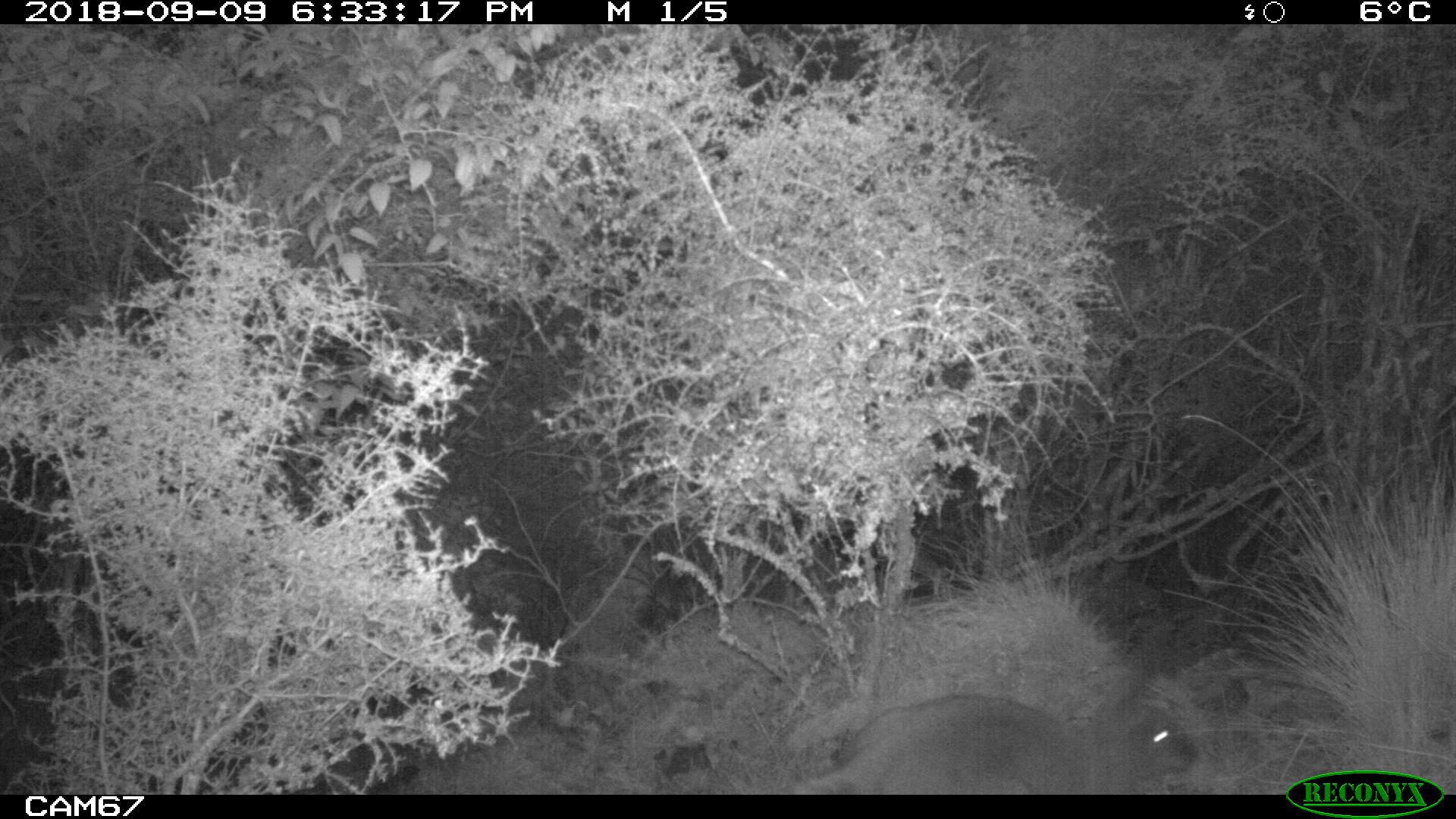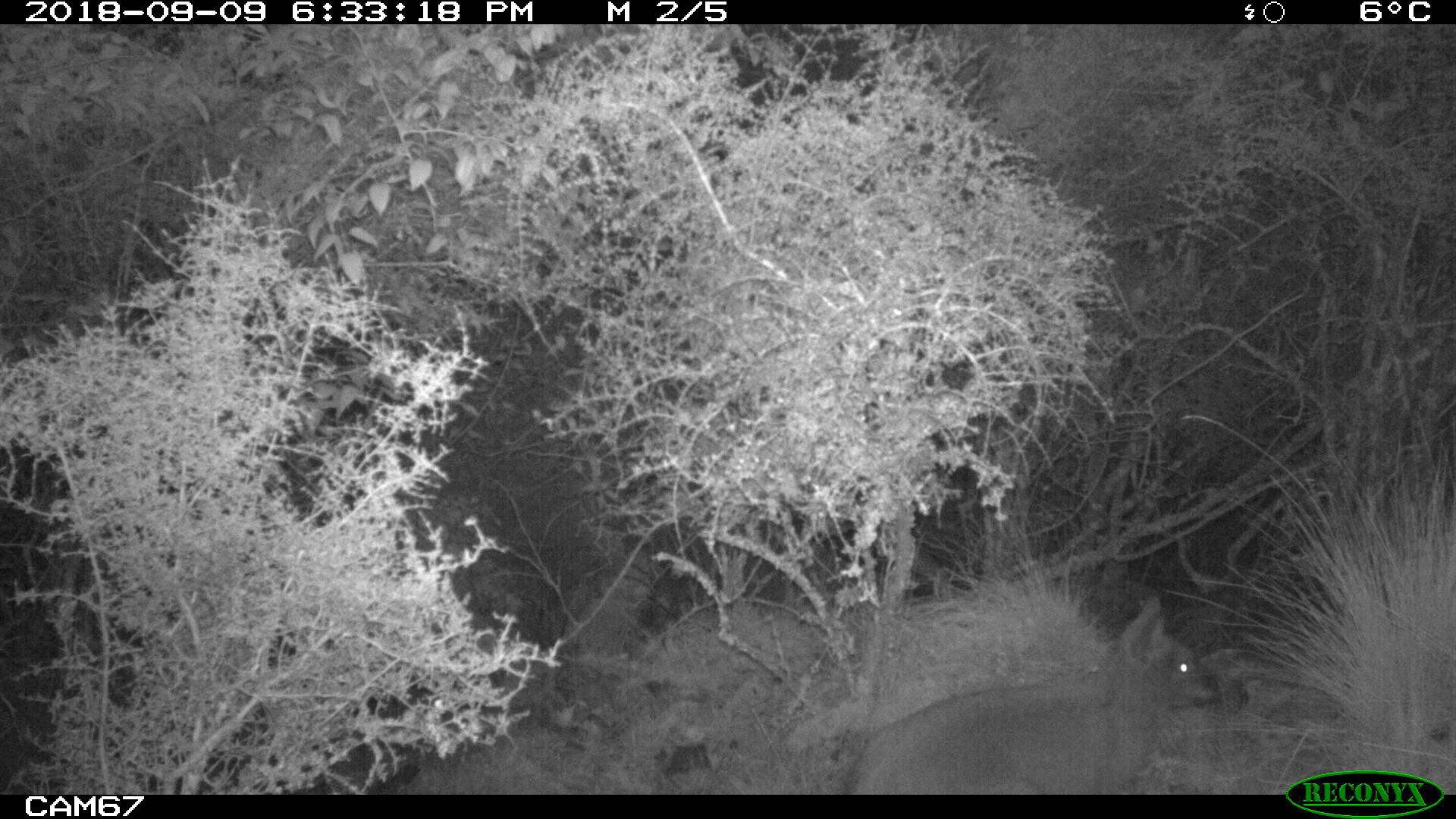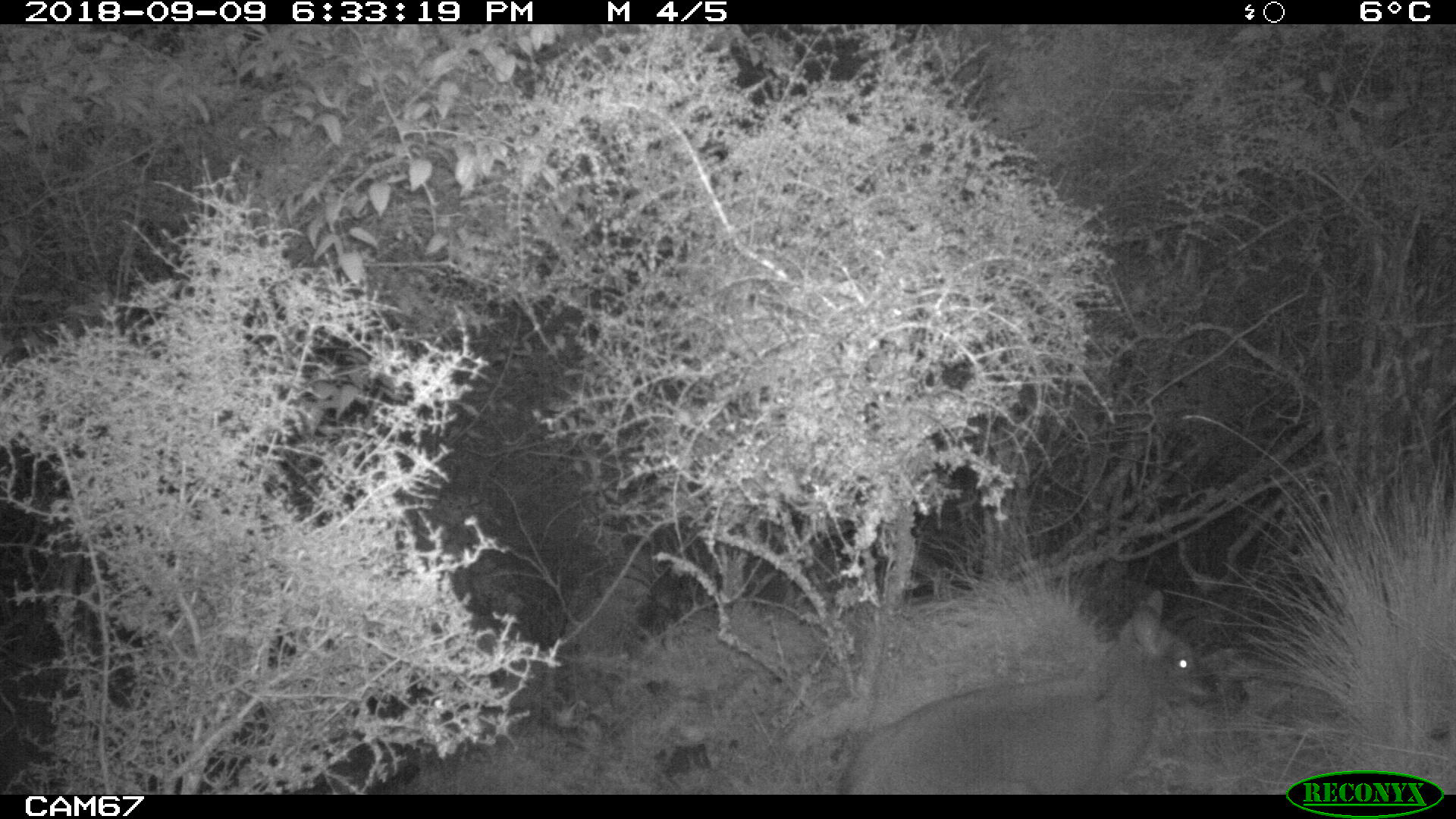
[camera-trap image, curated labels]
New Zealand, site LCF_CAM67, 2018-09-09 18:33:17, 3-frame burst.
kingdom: Animalia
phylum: Chordata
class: Mammalia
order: Diprotodontia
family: Macropodidae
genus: Notamacropus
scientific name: Notamacropus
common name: wallaby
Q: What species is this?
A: Wallaby (Notamacropus).